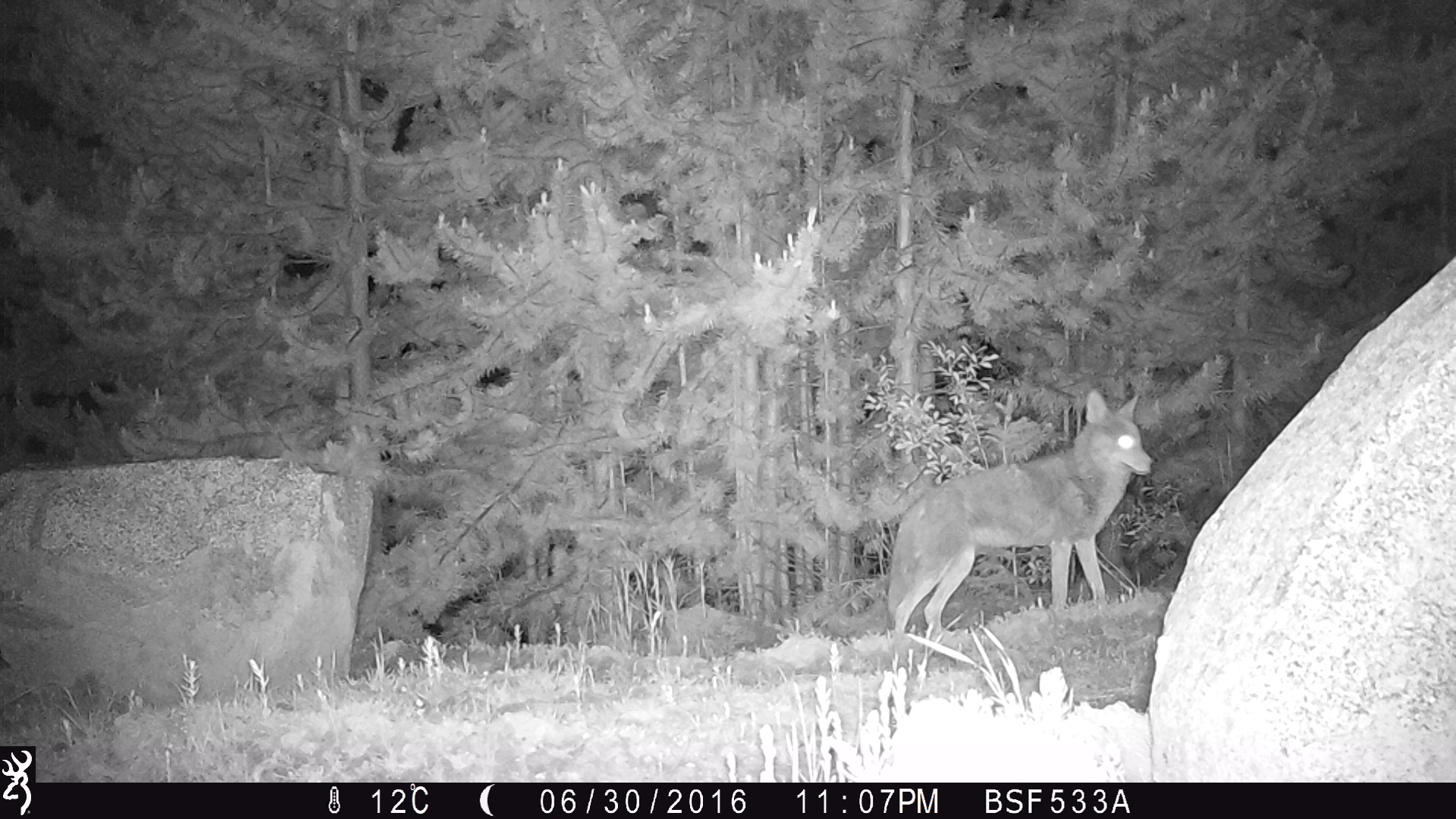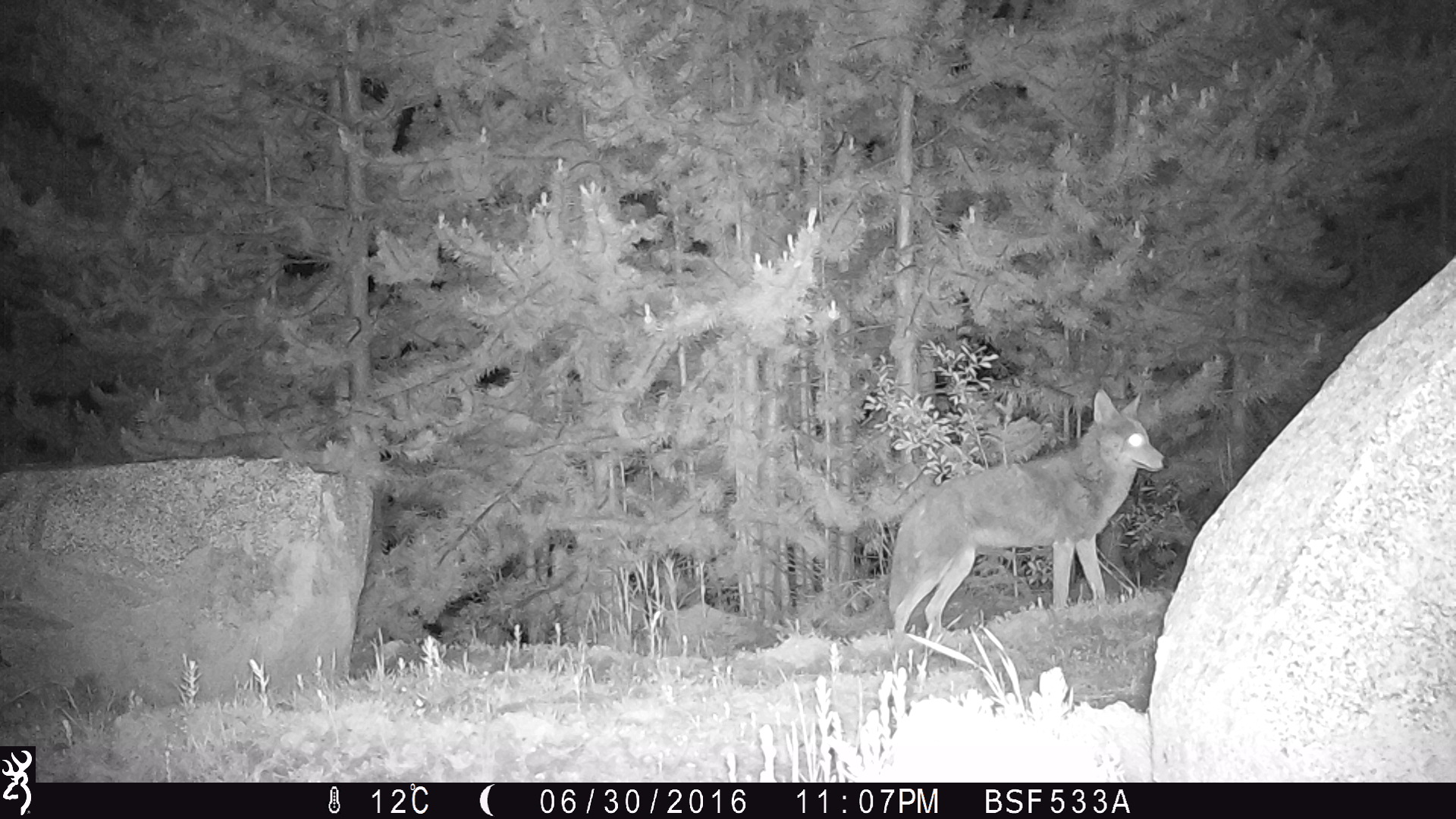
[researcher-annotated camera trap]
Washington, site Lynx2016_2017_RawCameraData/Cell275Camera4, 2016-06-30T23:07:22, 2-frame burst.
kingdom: Animalia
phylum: Chordata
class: Mammalia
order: Carnivora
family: Canidae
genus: Canis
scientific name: Canis latrans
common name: coyote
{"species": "Canis latrans (coyote)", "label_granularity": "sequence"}